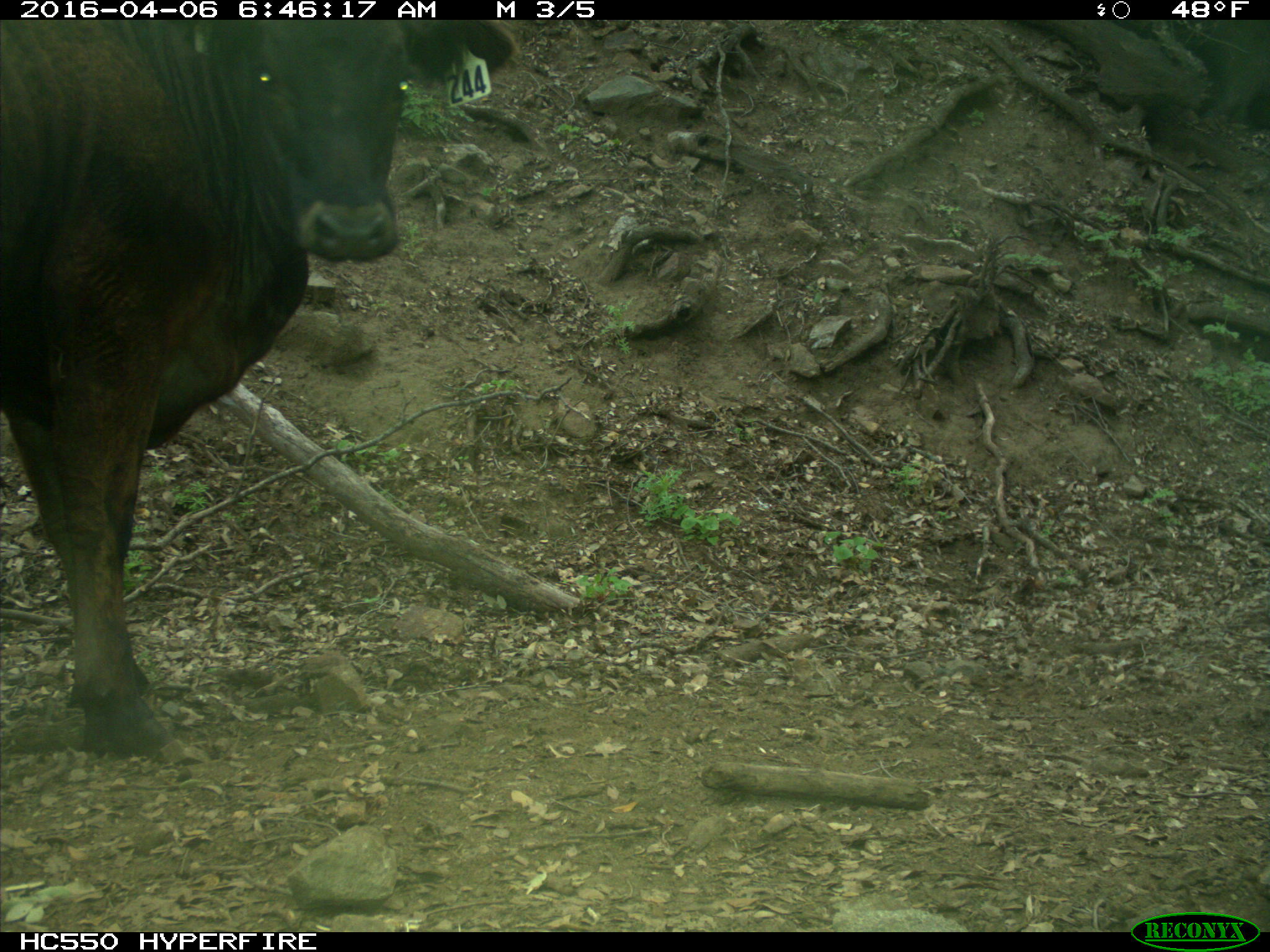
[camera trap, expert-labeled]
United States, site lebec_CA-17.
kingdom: Animalia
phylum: Chordata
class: Mammalia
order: Artiodactyla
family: Bovidae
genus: Bos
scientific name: Bos taurus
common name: domestic cow